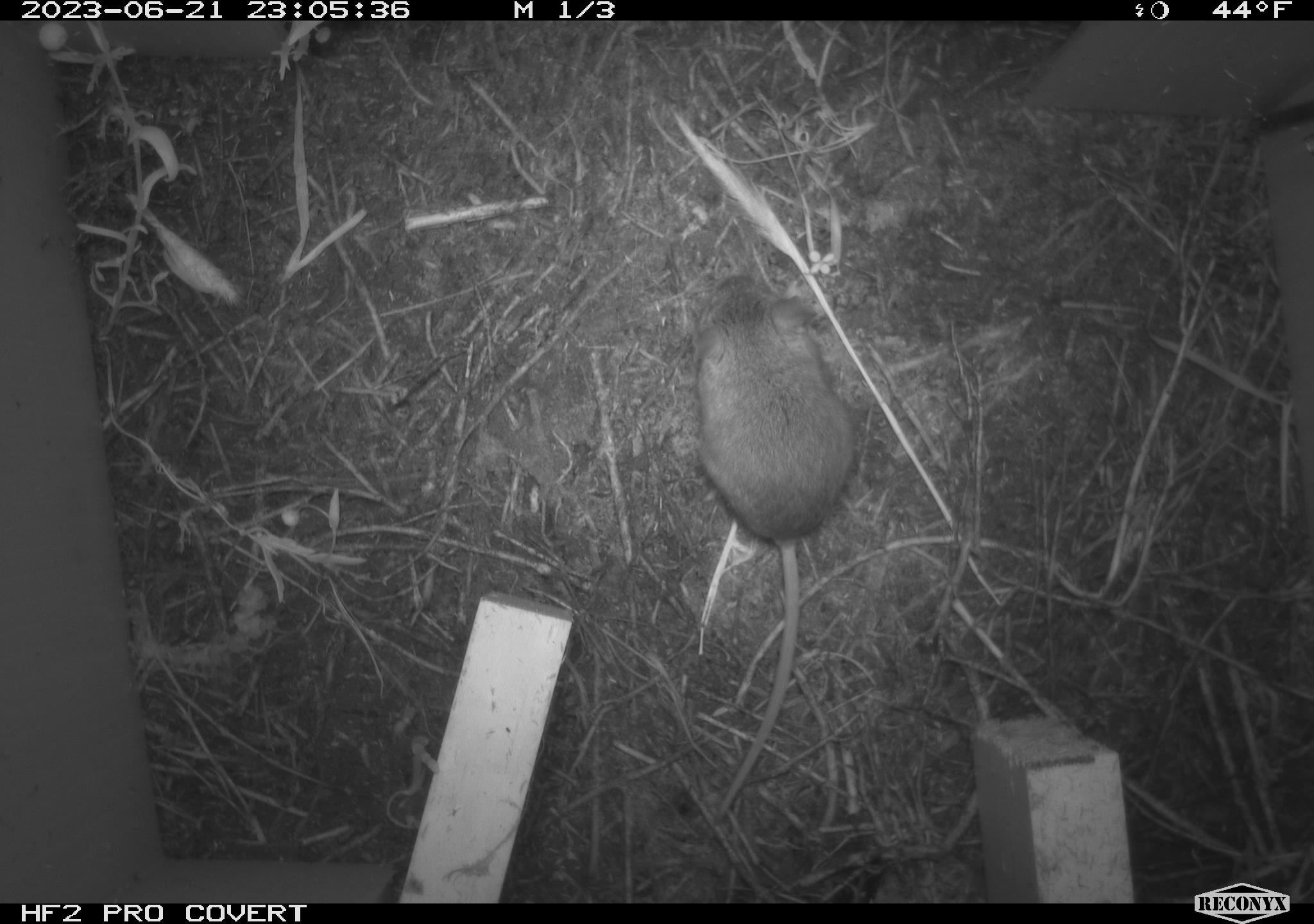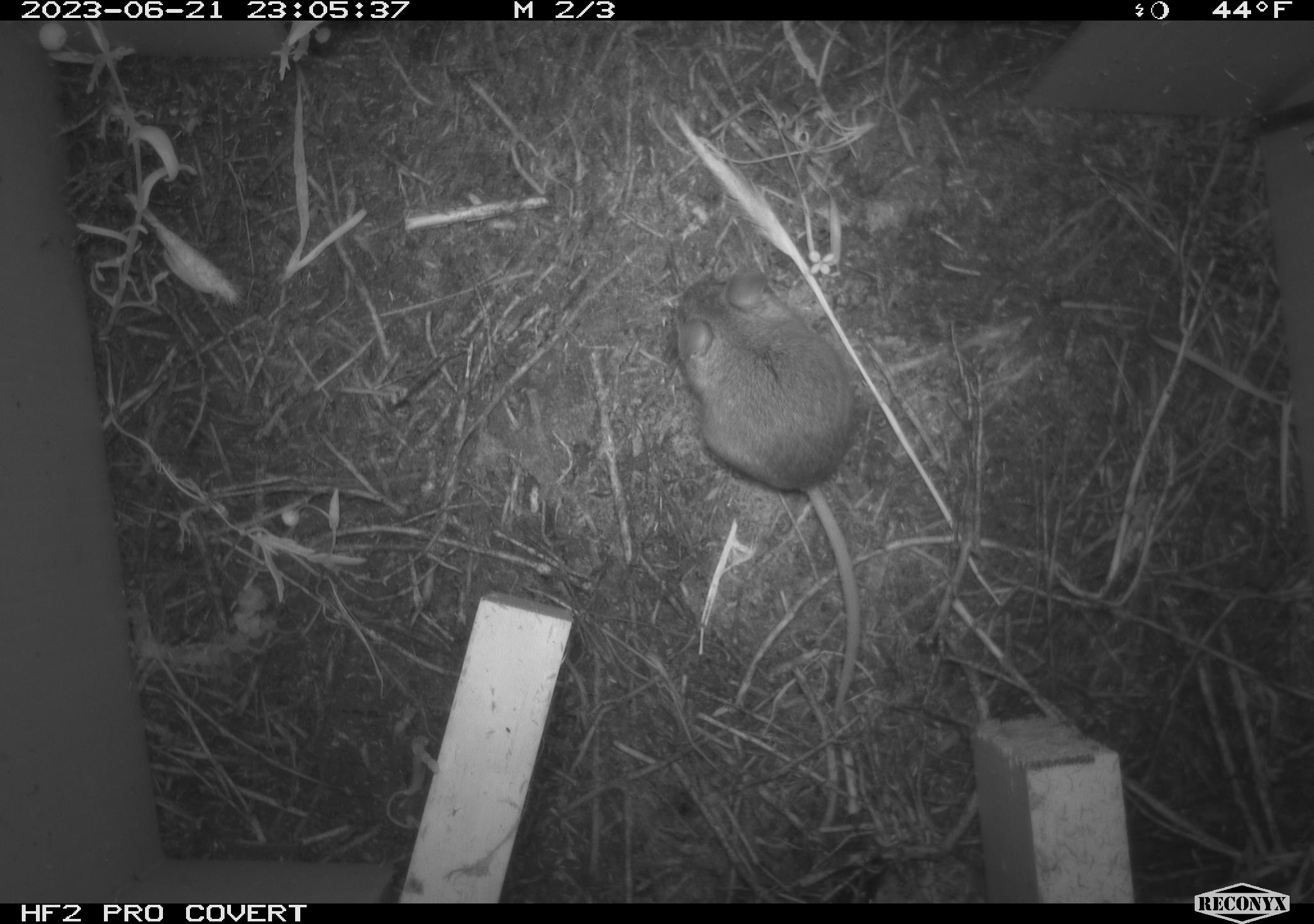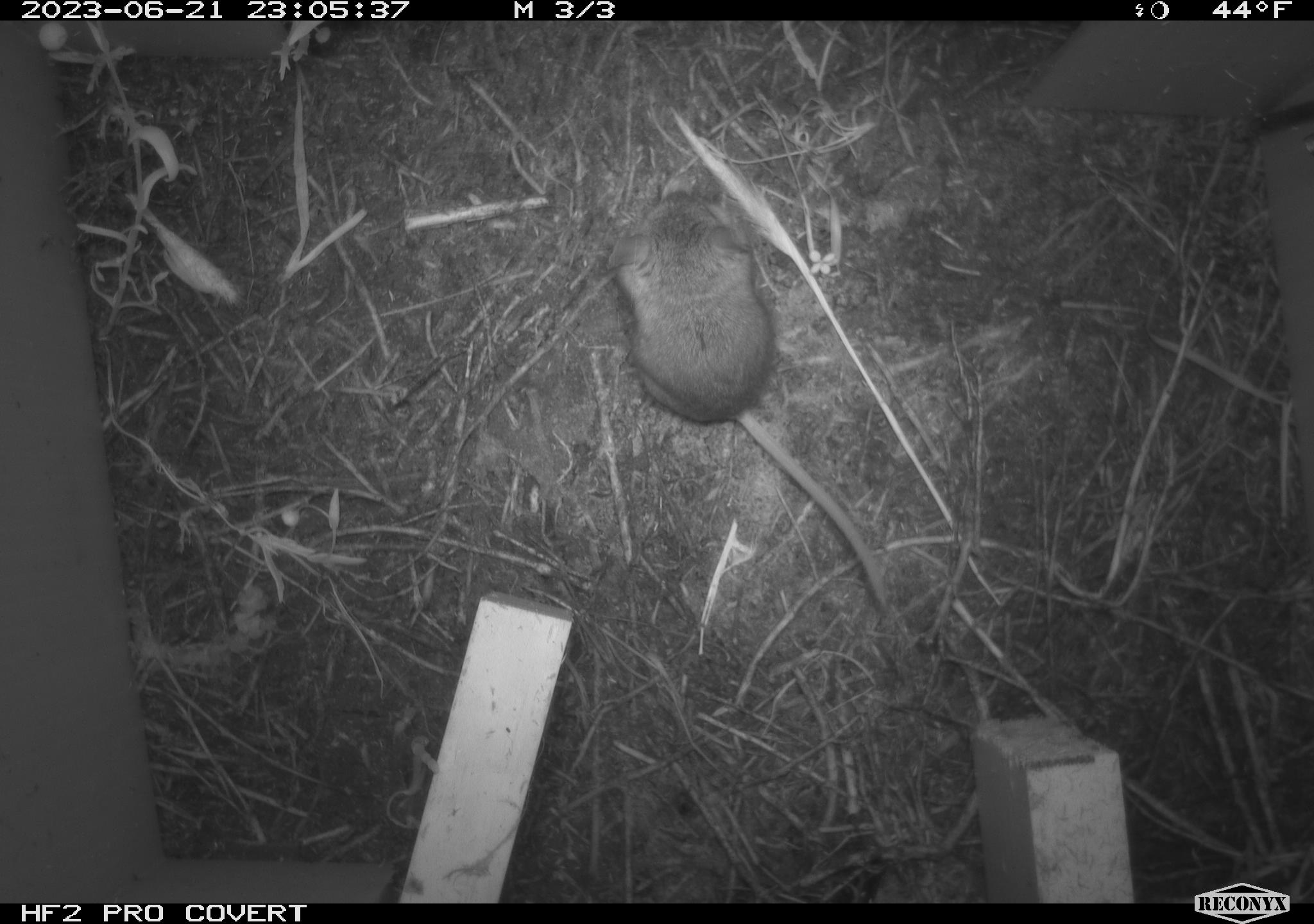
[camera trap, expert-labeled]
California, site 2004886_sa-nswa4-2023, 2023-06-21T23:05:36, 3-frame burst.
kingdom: Animalia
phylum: Chordata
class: Mammalia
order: Rodentia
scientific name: Rodentia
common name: mouse species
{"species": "mouse species (Rodentia)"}